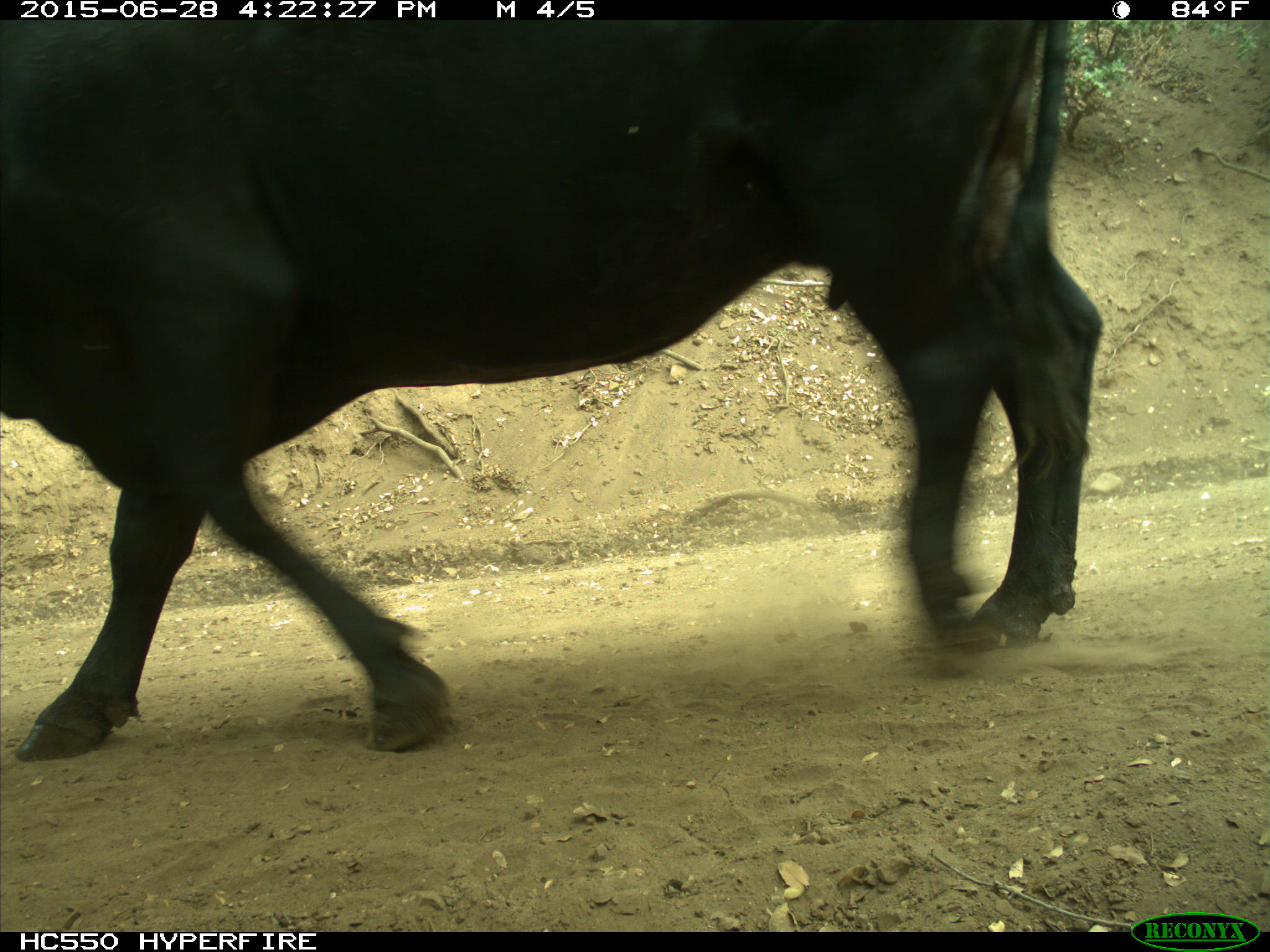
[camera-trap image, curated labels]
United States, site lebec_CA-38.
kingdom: Animalia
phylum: Chordata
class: Mammalia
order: Artiodactyla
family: Bovidae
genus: Bos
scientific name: Bos taurus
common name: domestic cow